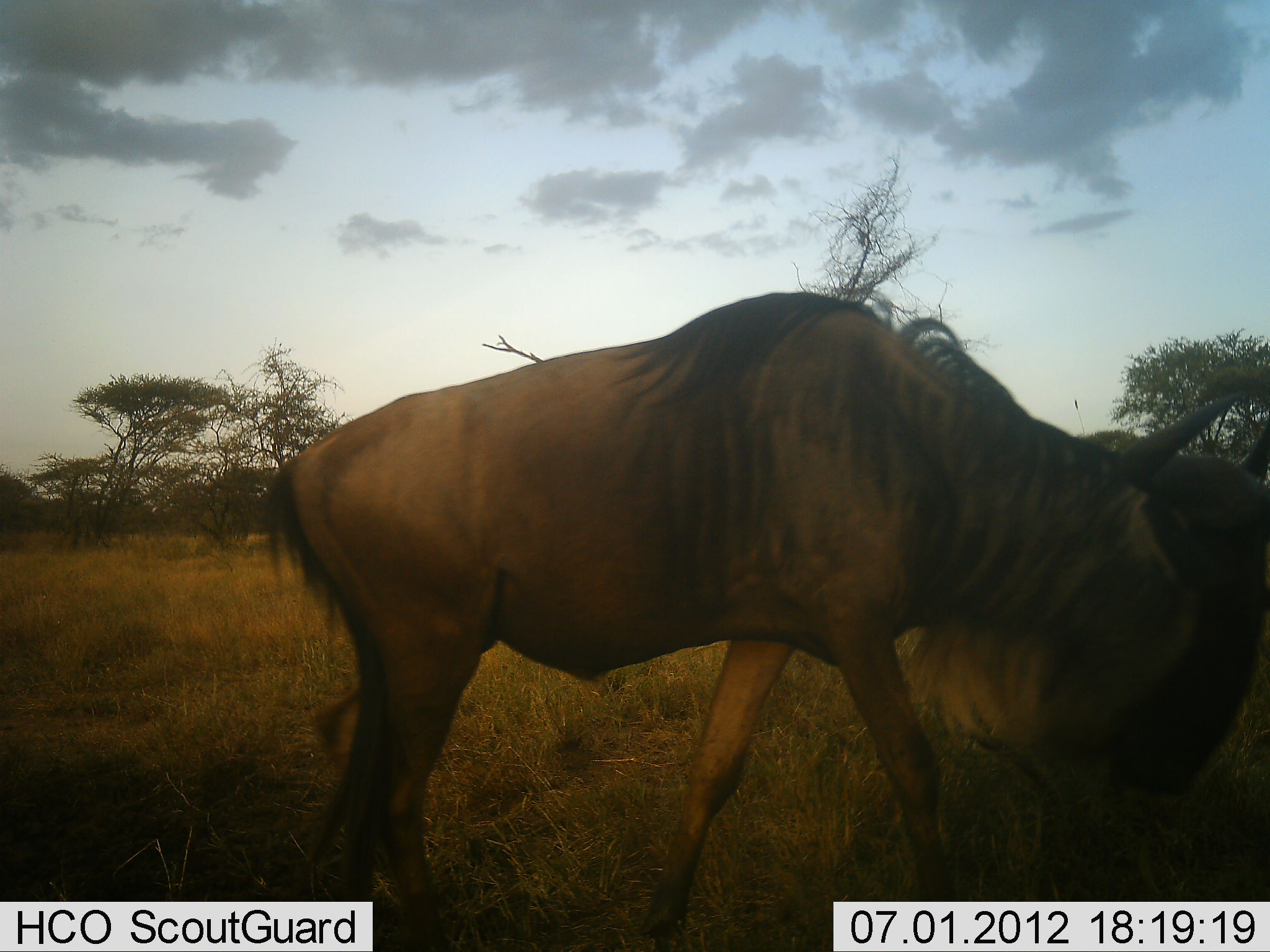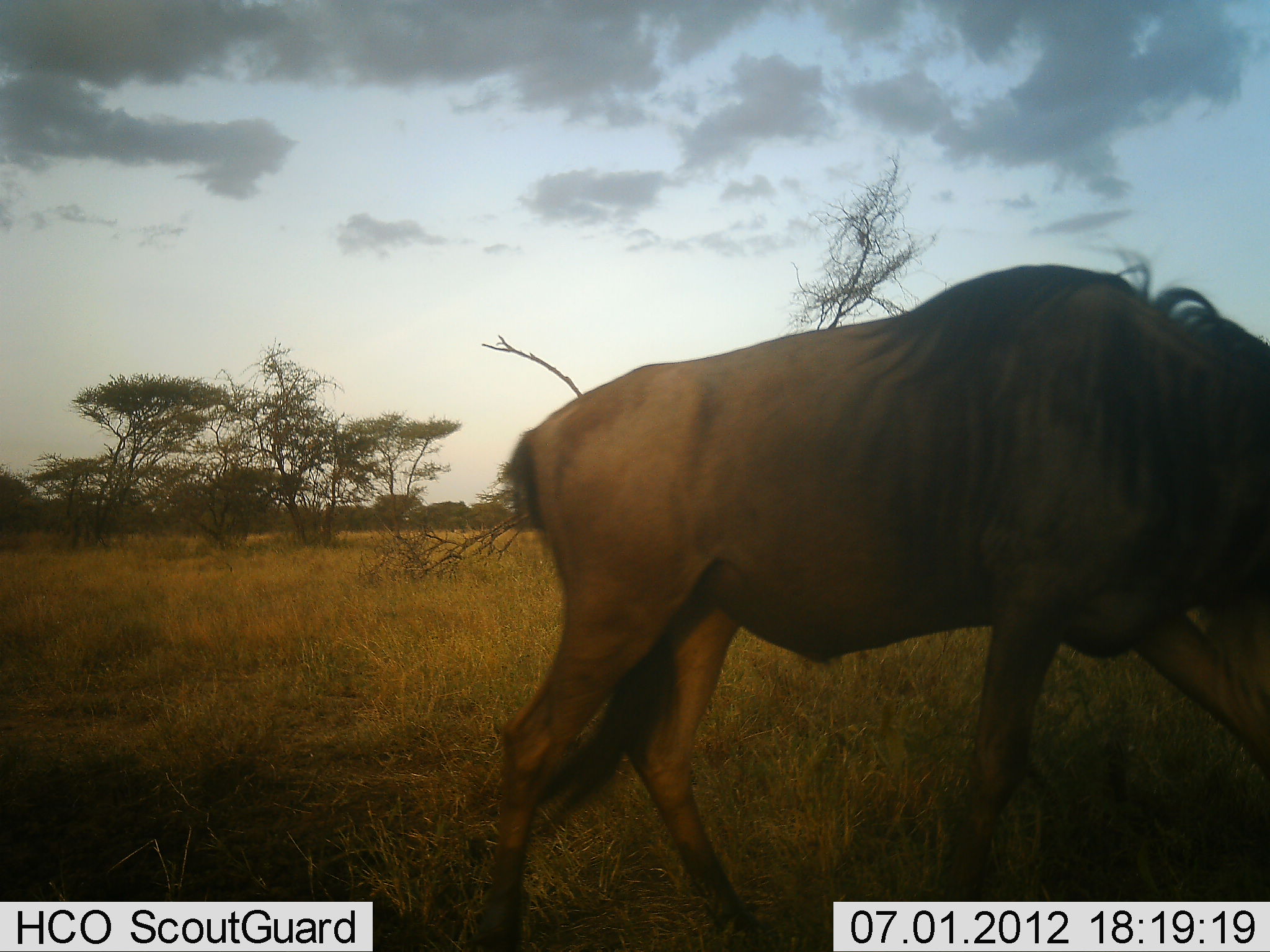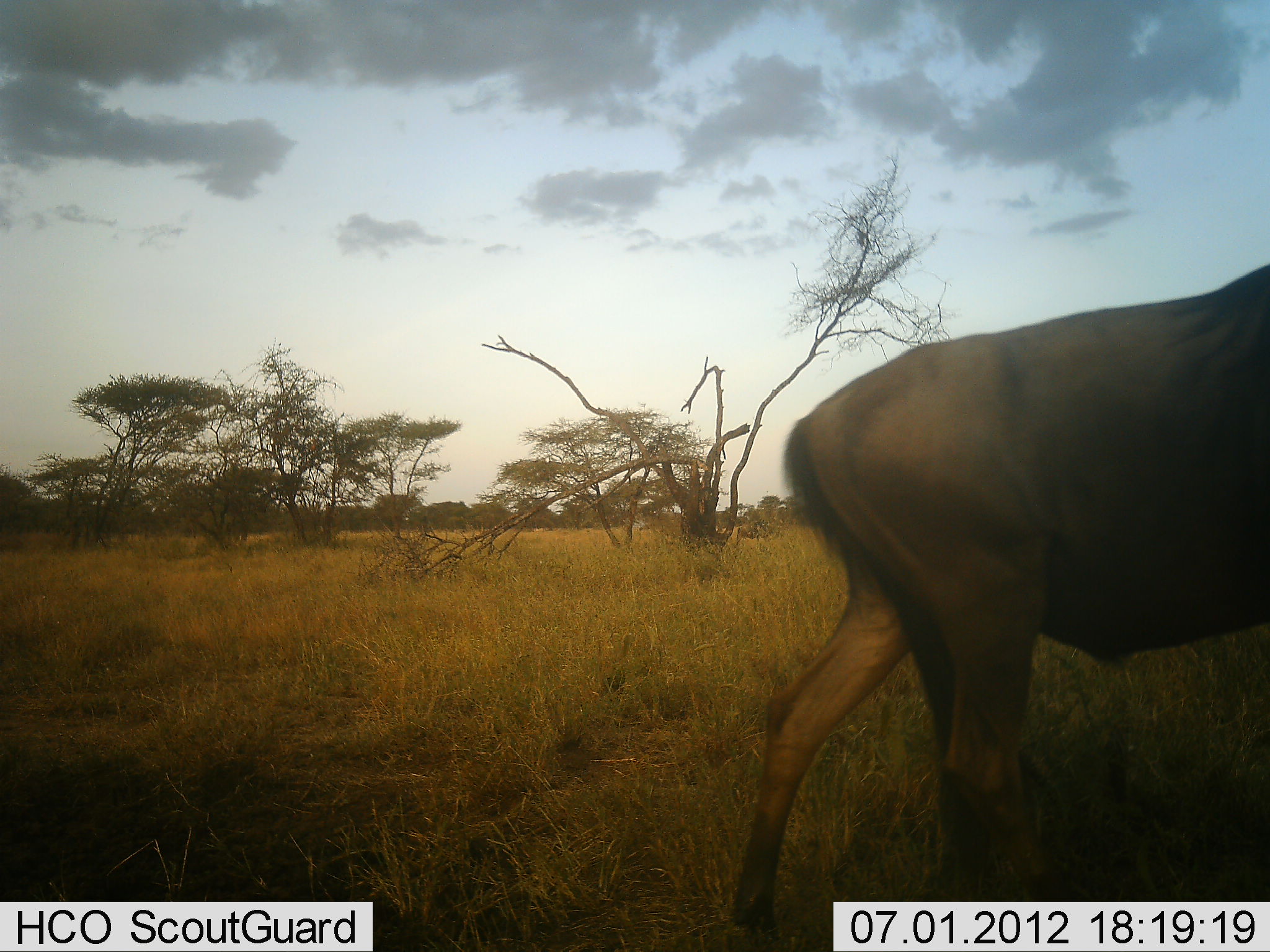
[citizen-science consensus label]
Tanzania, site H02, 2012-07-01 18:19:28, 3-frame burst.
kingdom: Animalia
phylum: Chordata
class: Mammalia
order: Artiodactyla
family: Bovidae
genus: Connochaetes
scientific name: Connochaetes taurinus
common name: blue wildebeest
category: wildebeest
Wildebeest (blue wildebeest) (Connochaetes taurinus), count 1. Behavior (volunteer vote fractions): standing 10%, resting 0%, moving 90%, interacting 0%. Young present (vote fraction): 0%. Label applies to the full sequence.